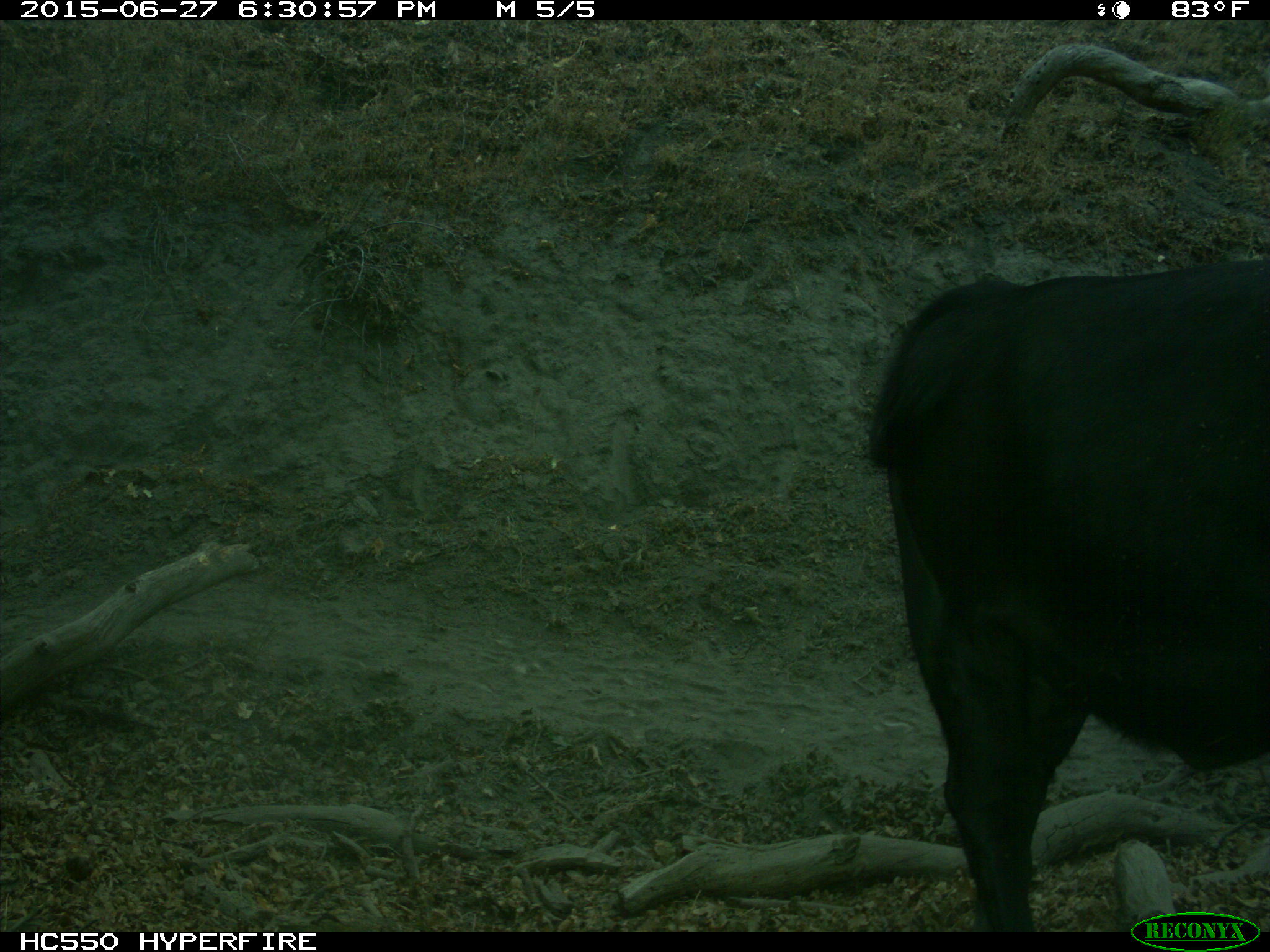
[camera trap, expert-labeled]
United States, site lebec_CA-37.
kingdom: Animalia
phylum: Chordata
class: Mammalia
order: Artiodactyla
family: Bovidae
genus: Bos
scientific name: Bos taurus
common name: domestic cow